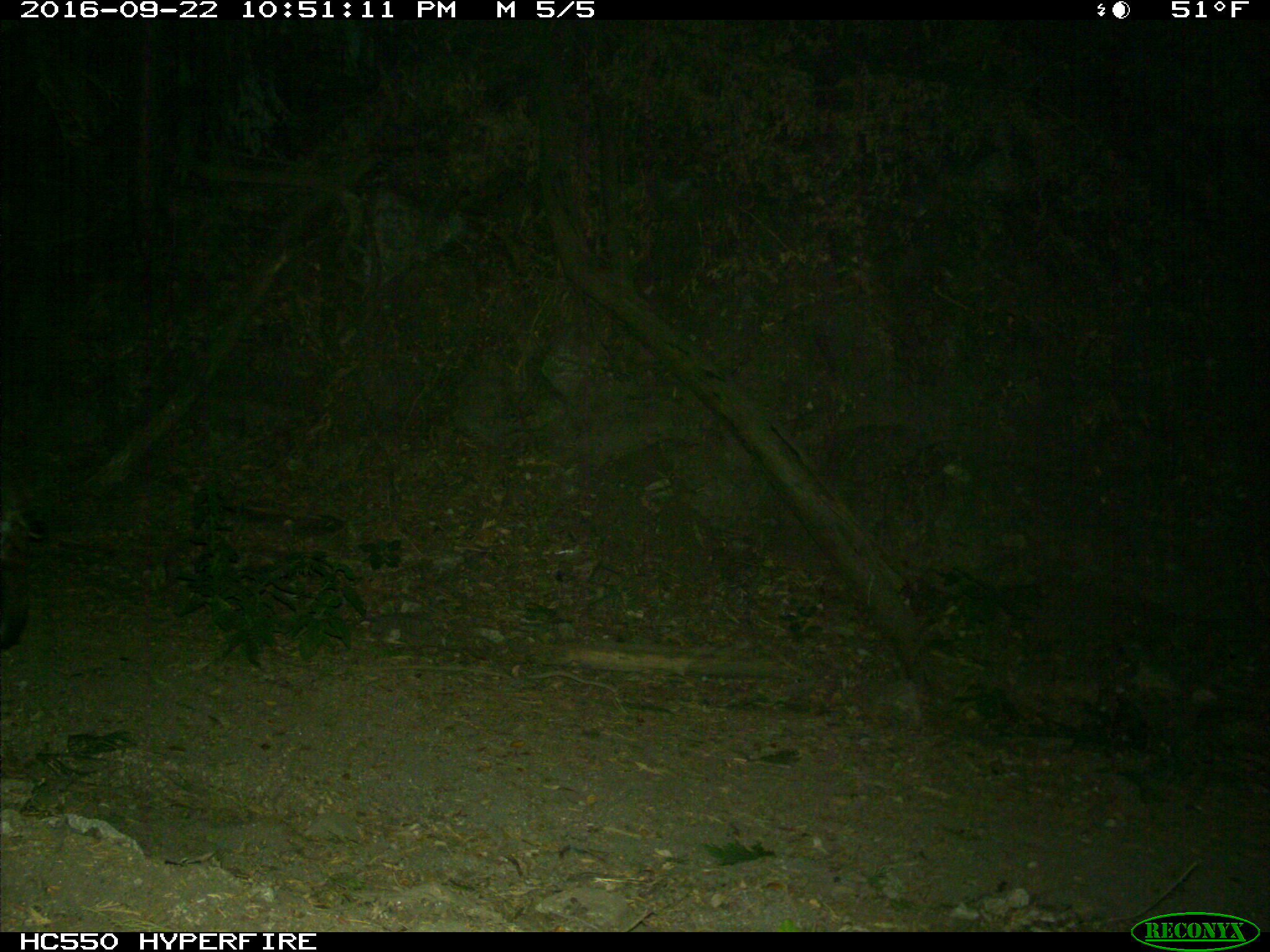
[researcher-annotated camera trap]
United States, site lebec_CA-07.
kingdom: Animalia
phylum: Chordata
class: Mammalia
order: Carnivora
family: Felidae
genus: Lynx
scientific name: Lynx rufus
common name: bobcat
Lynx rufus (bobcat).